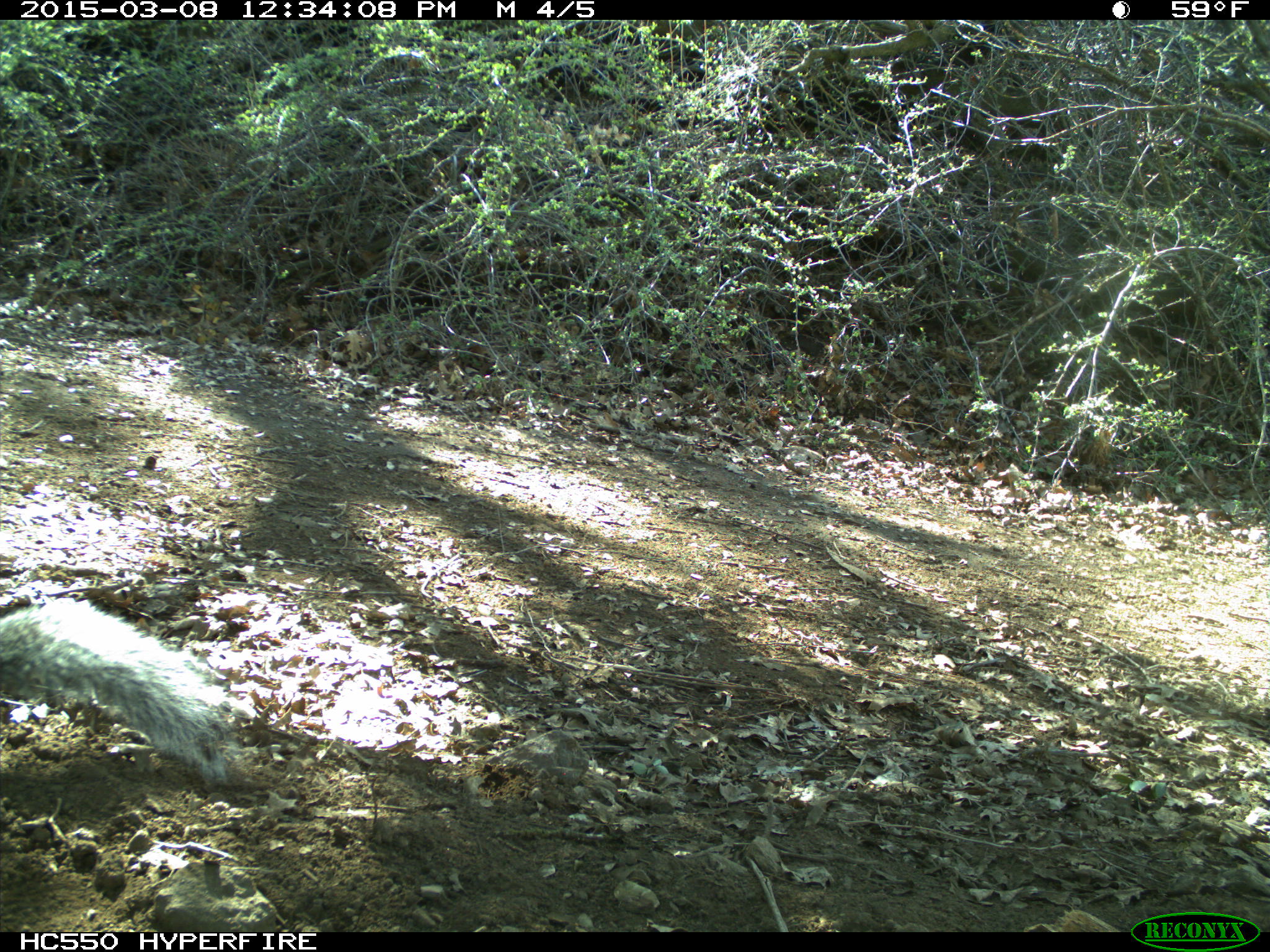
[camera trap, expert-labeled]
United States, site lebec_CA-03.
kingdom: Animalia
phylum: Chordata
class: Mammalia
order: Rodentia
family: Sciuridae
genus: Sciurus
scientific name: Sciurus carolinensis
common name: eastern gray squirrel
Sciurus carolinensis (eastern gray squirrel).